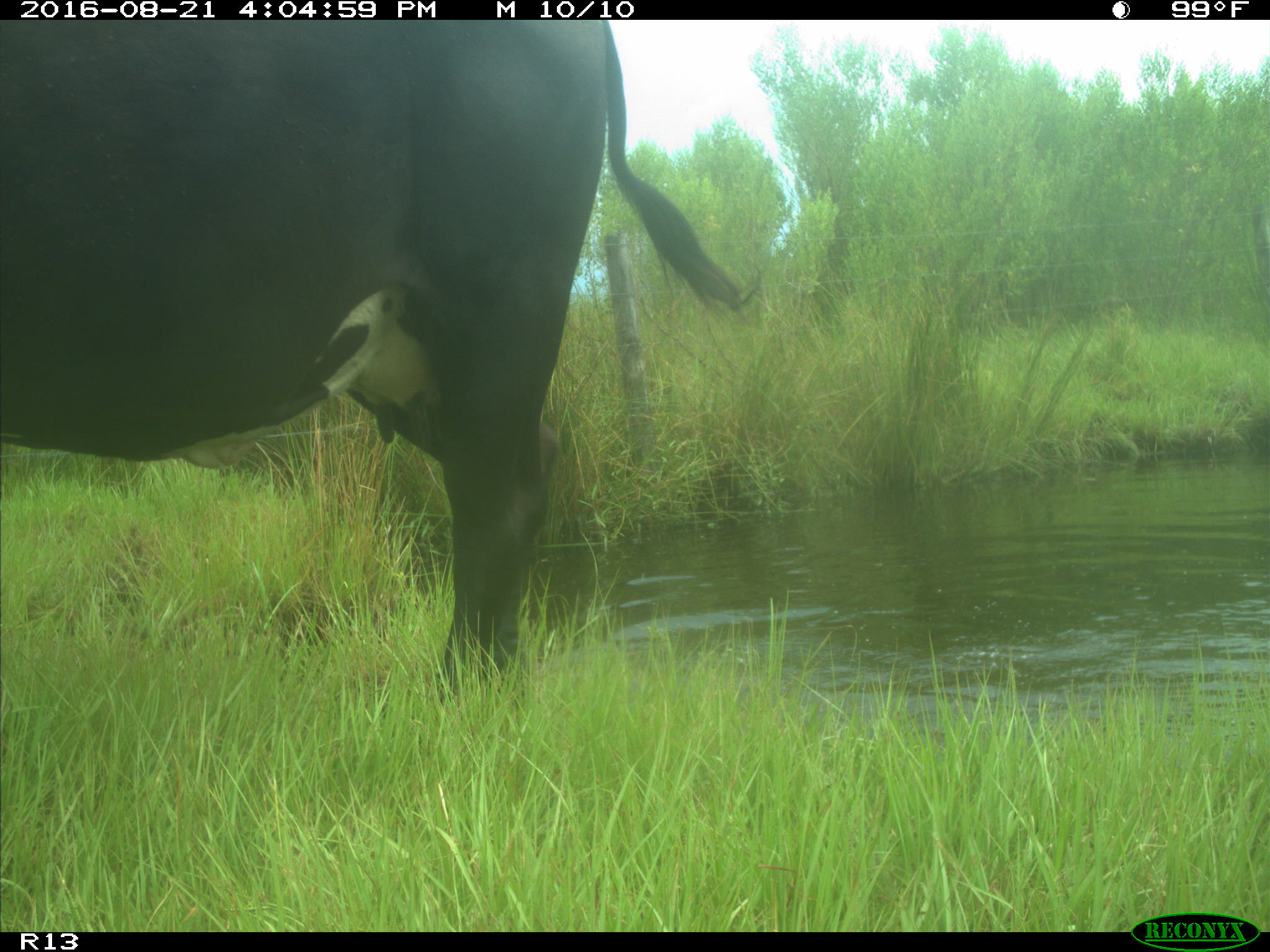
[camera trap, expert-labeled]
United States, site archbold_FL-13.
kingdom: Animalia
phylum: Chordata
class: Mammalia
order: Artiodactyla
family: Bovidae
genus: Bos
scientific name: Bos taurus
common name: domestic cow